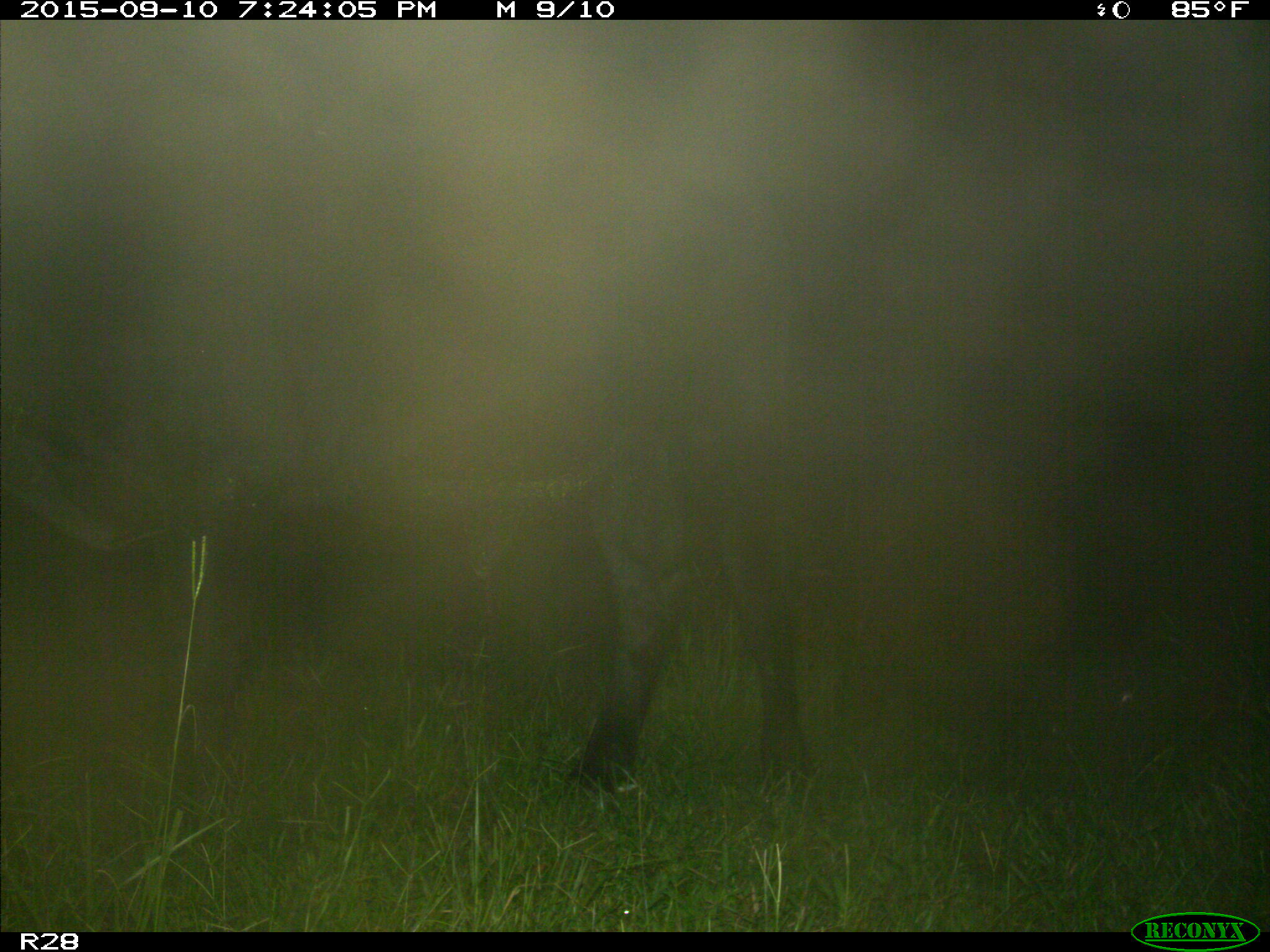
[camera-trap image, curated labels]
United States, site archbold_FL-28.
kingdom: Animalia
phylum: Chordata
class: Mammalia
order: Artiodactyla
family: Bovidae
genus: Bos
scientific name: Bos taurus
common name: domestic cow